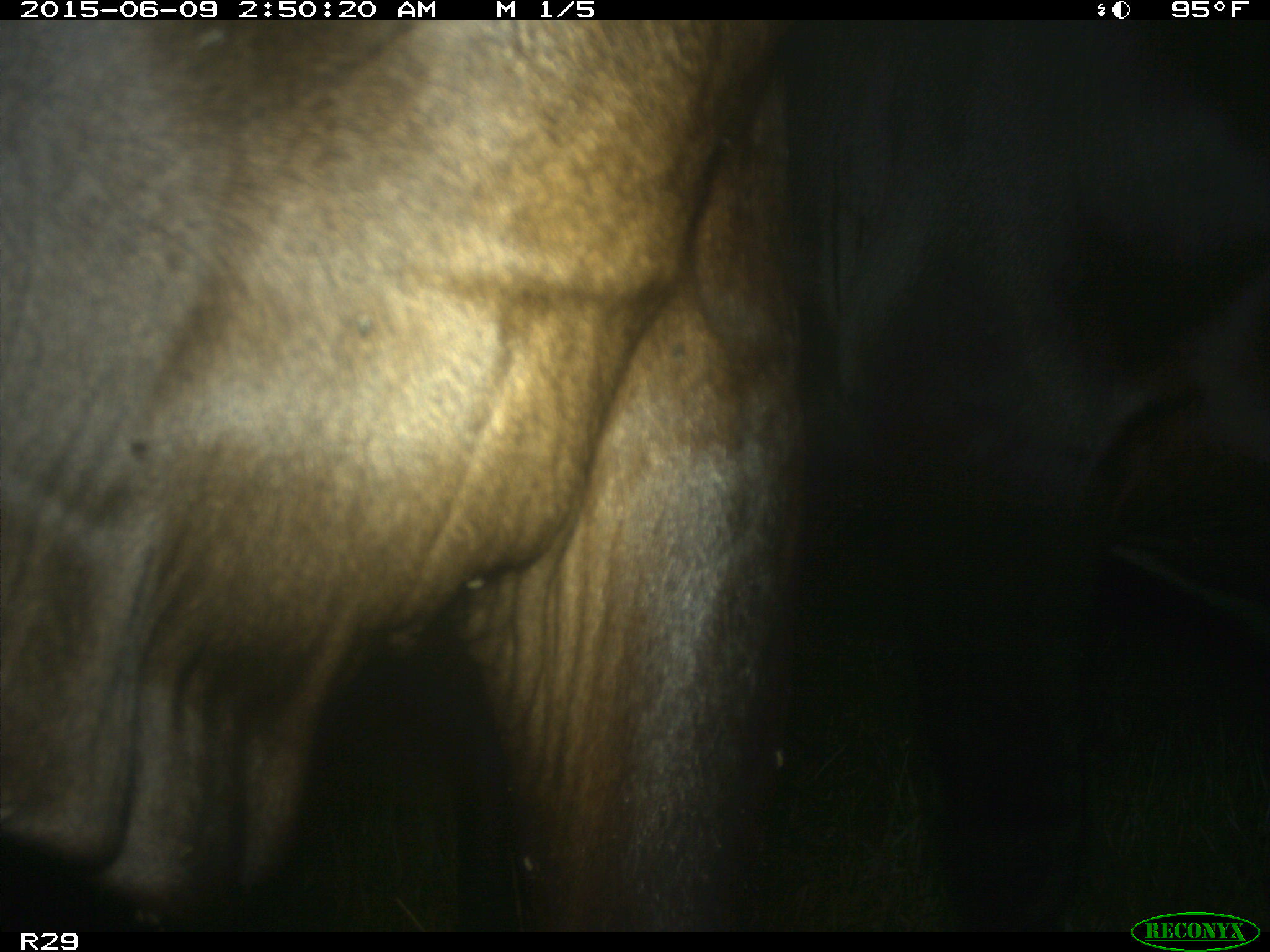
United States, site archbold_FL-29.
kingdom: Animalia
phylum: Chordata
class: Mammalia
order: Artiodactyla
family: Bovidae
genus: Bos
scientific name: Bos taurus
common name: domestic cow